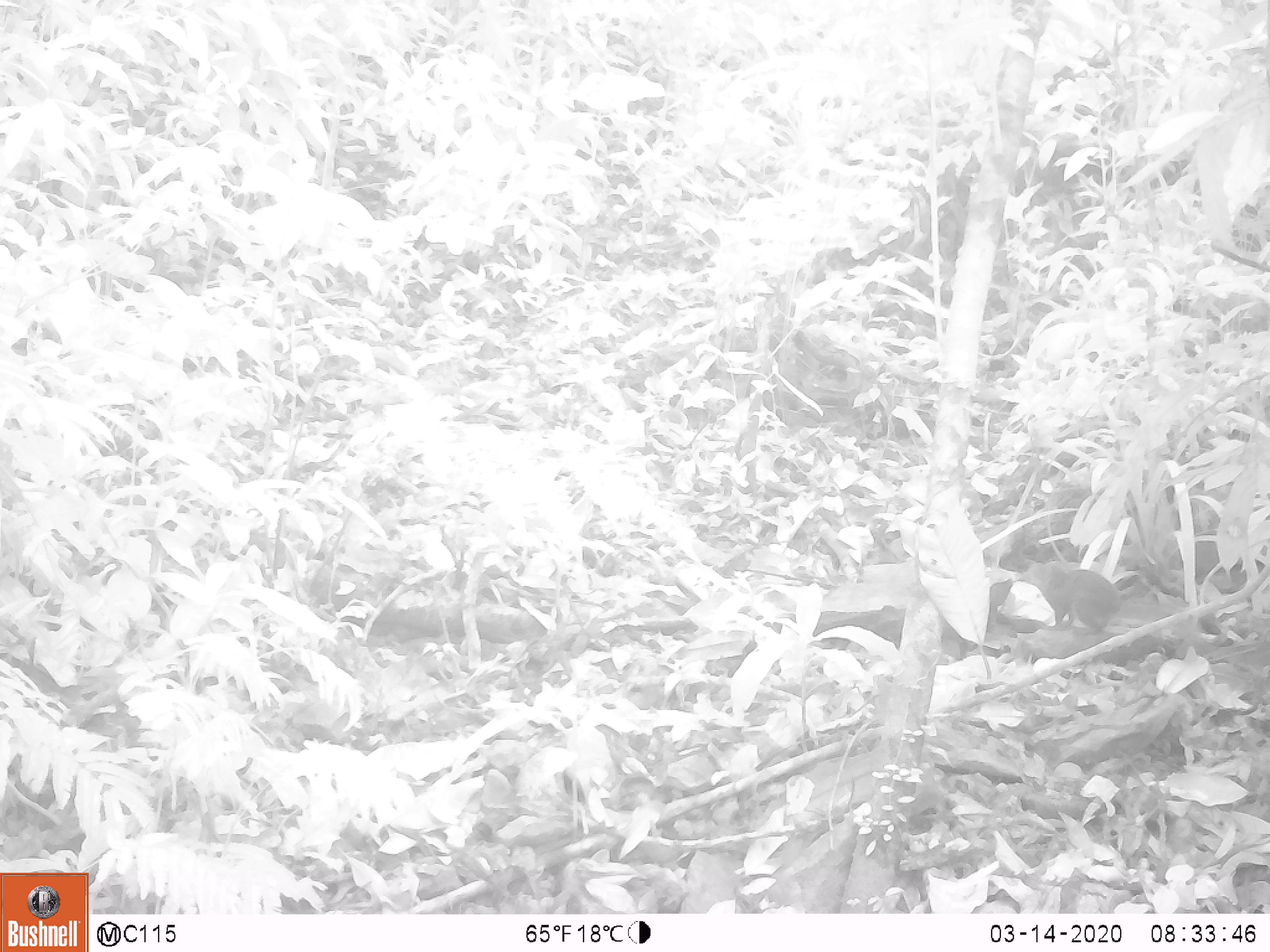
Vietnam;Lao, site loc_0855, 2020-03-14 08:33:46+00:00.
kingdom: Animalia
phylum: Chordata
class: Mammalia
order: Scandentia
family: Tupaiidae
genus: Tupaia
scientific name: Tupaia belangeri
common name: northern treeshrew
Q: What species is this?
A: Northern treeshrew (Tupaia belangeri).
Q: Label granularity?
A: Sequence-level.